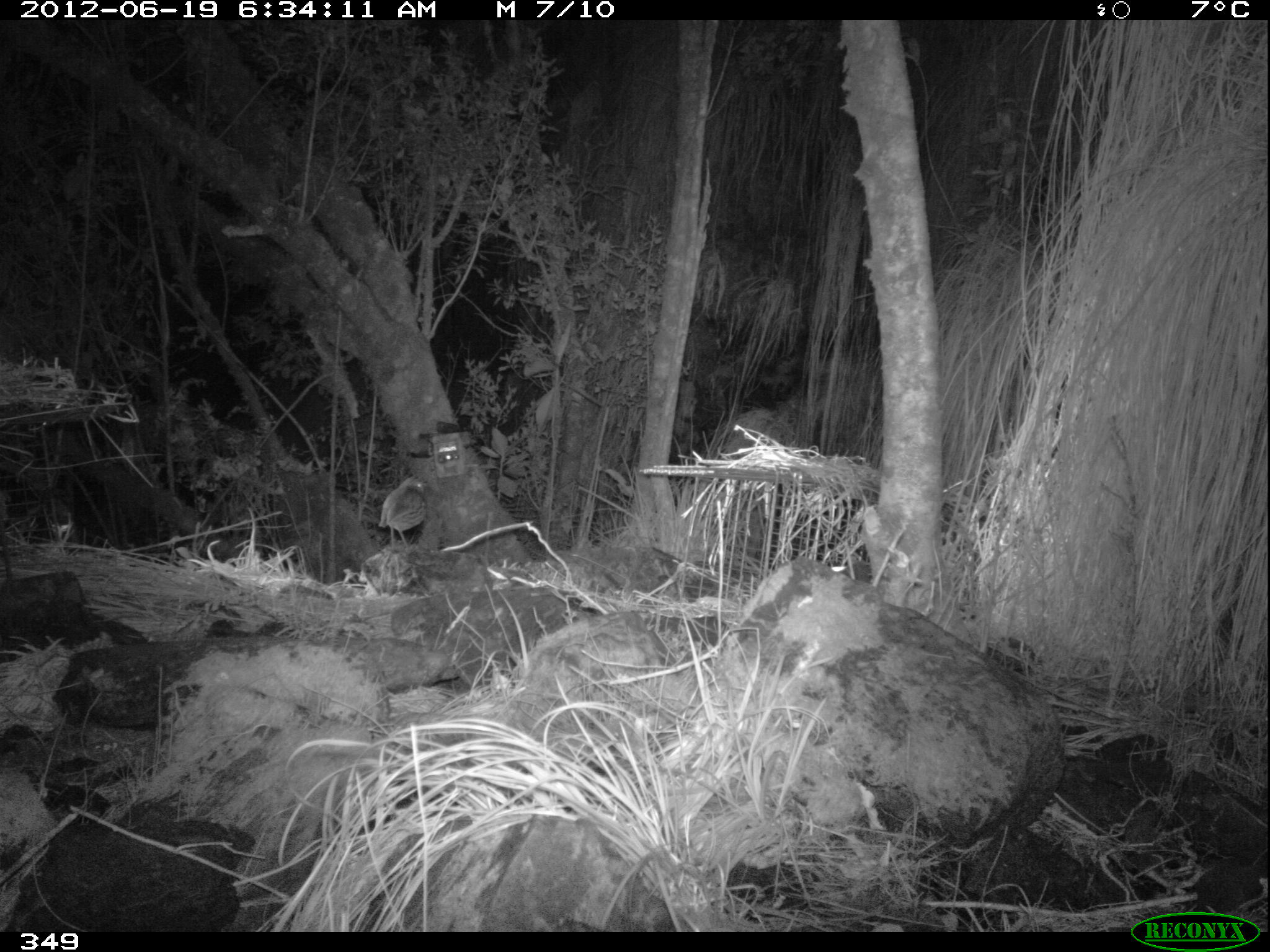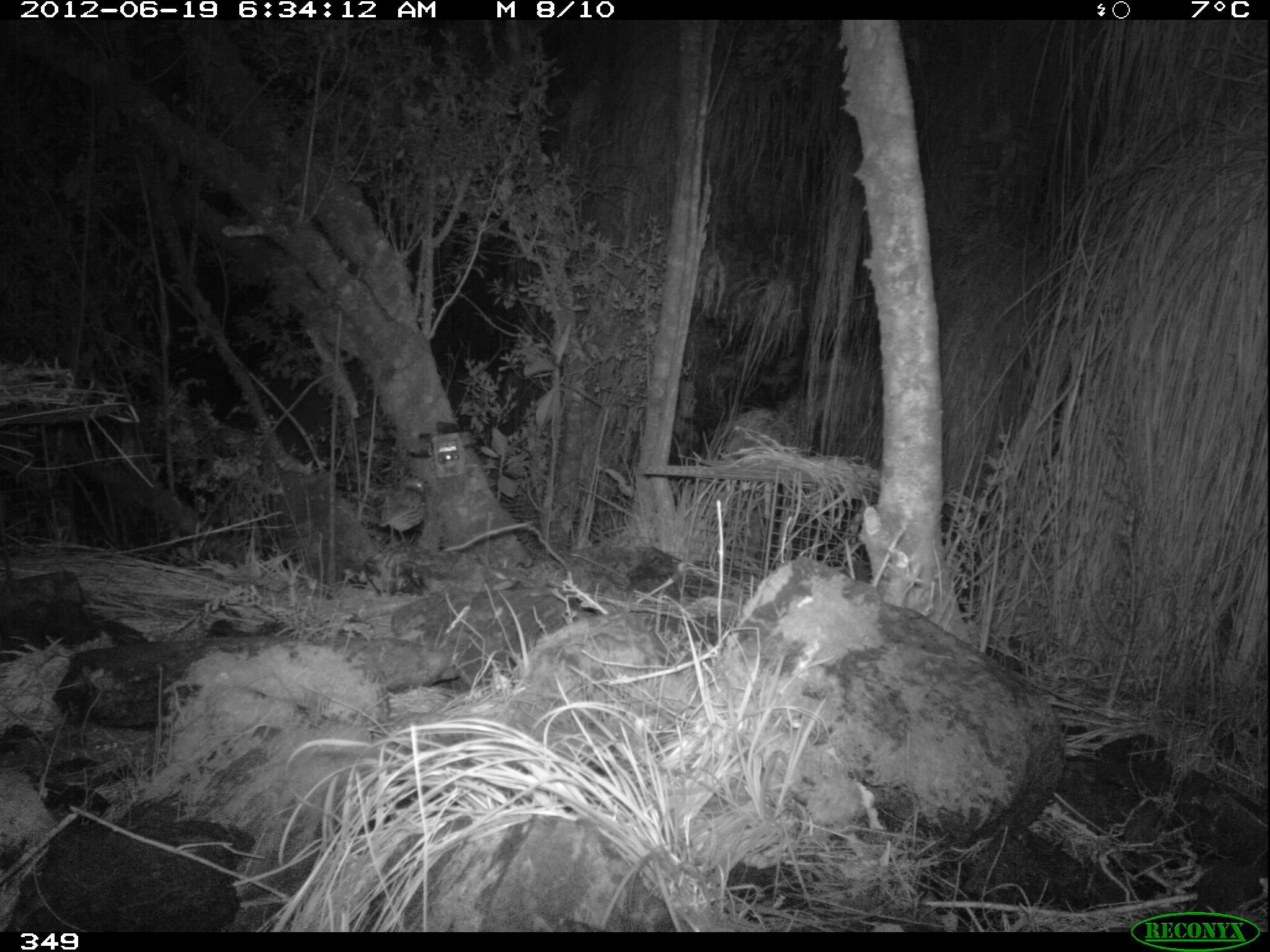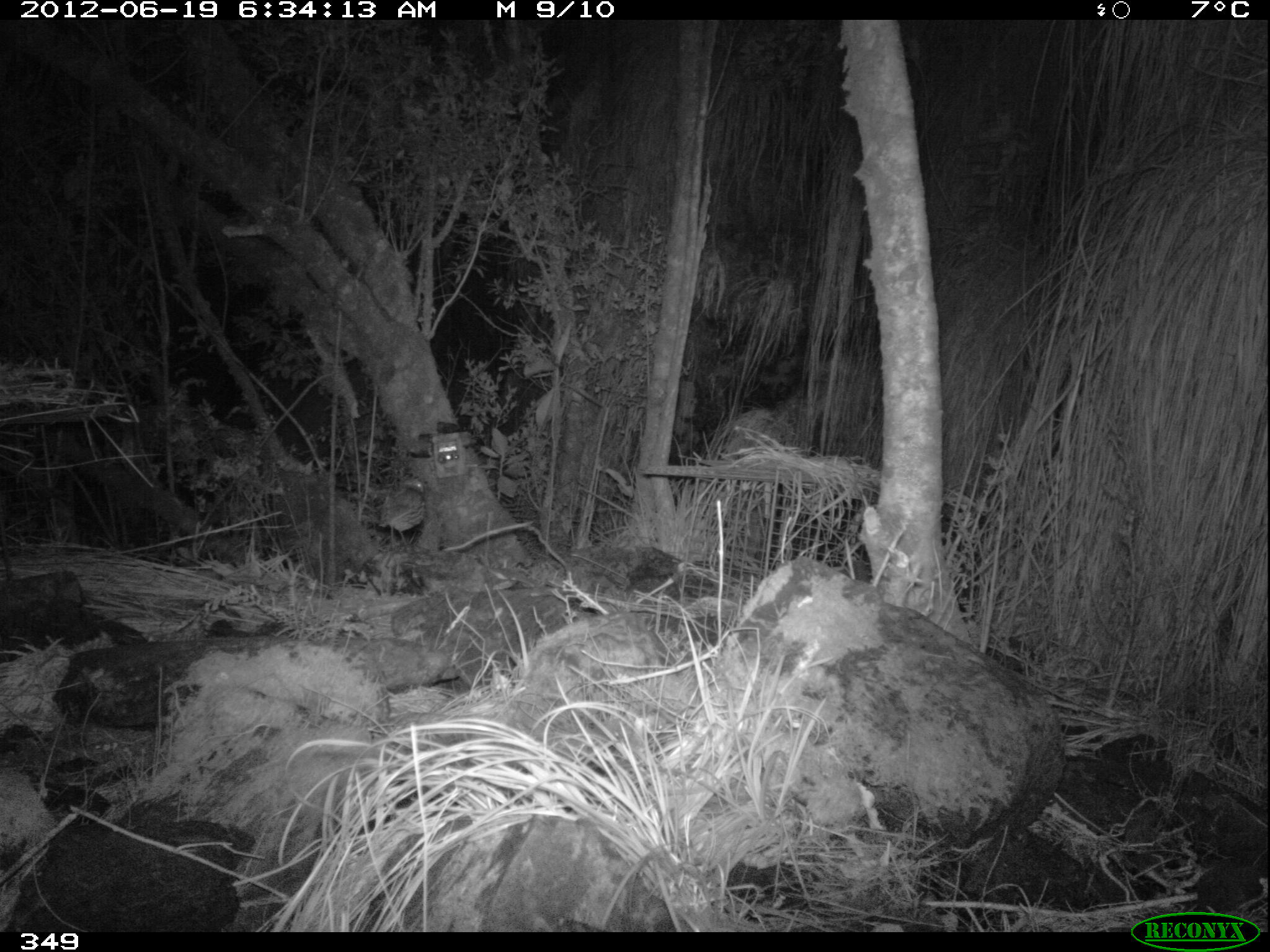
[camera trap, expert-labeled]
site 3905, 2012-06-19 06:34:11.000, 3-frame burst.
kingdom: Animalia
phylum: Chordata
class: Aves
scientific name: Aves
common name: bird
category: unknown bird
Unknown bird (bird) (Aves).